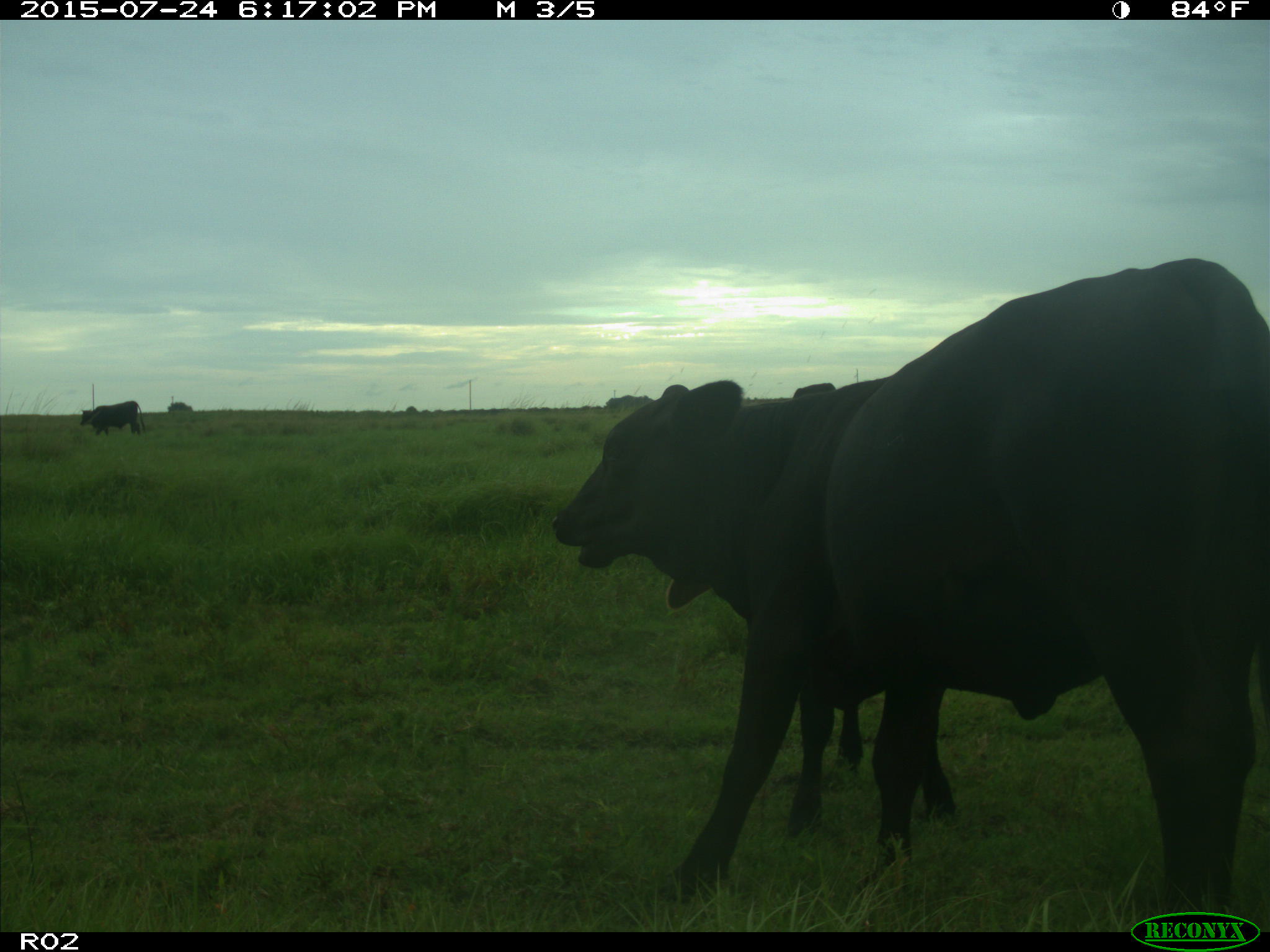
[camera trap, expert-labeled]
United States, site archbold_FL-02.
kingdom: Animalia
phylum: Chordata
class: Mammalia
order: Artiodactyla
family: Bovidae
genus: Bos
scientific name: Bos taurus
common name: domestic cow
Bos taurus (domestic cow).